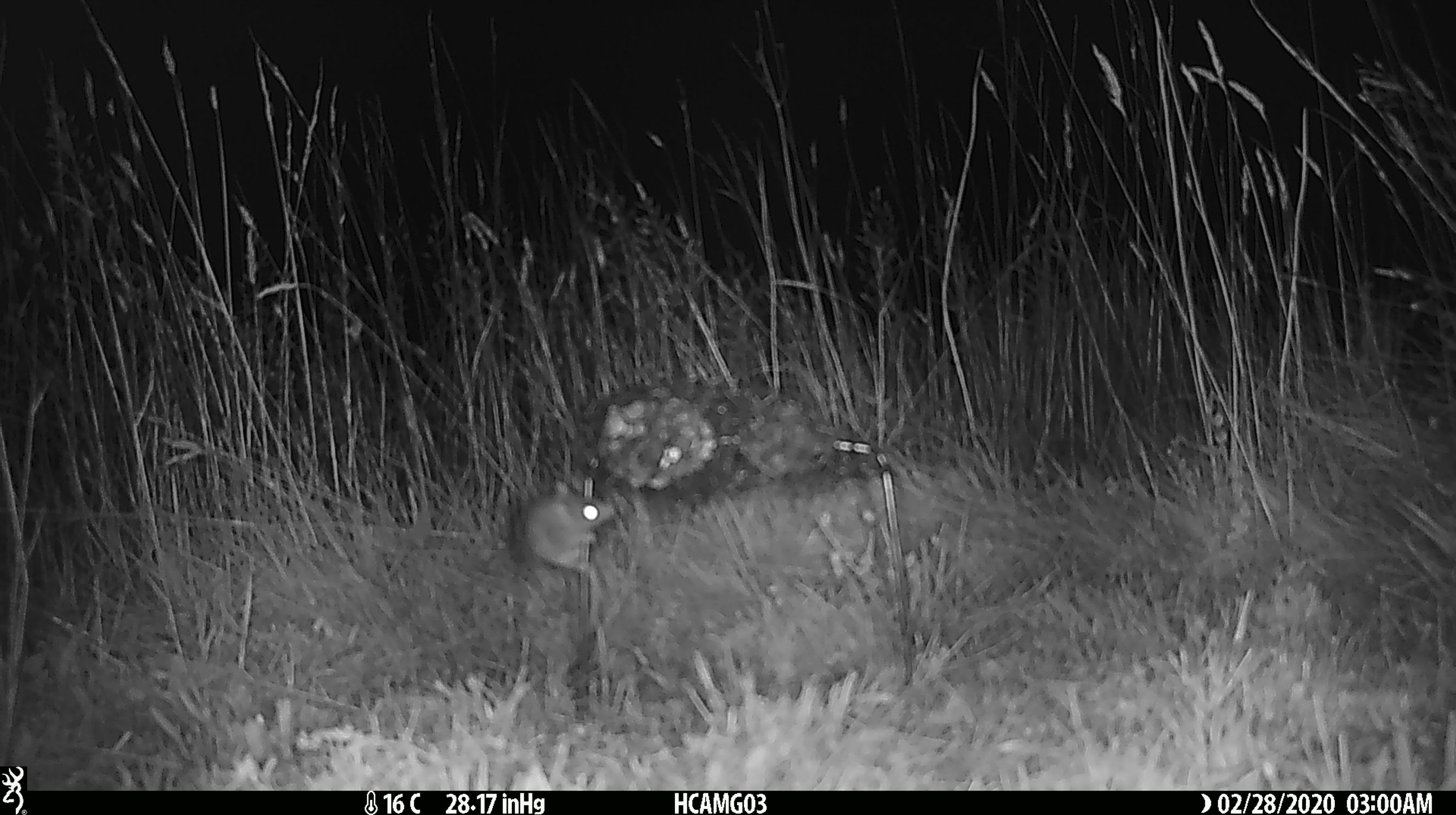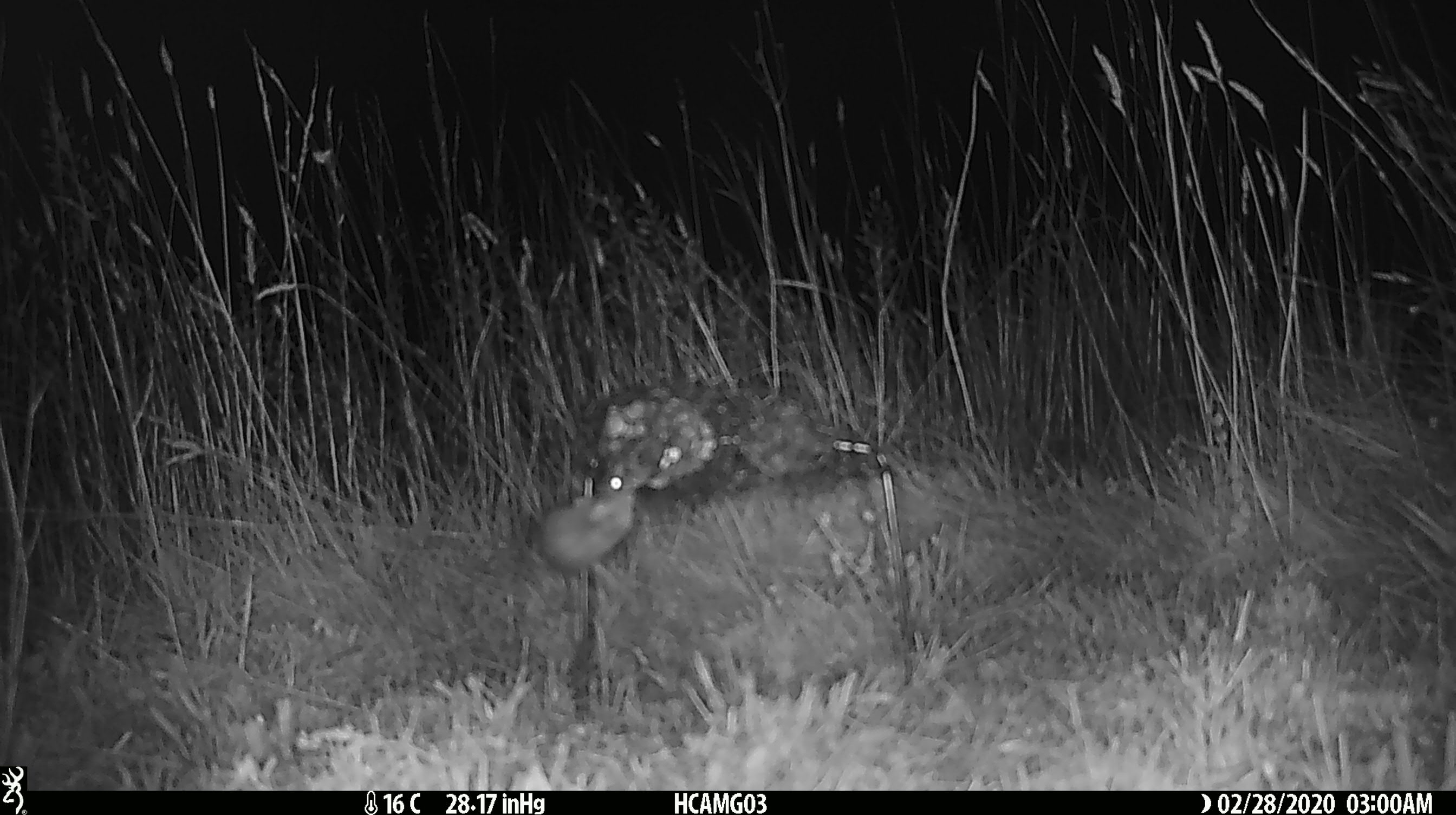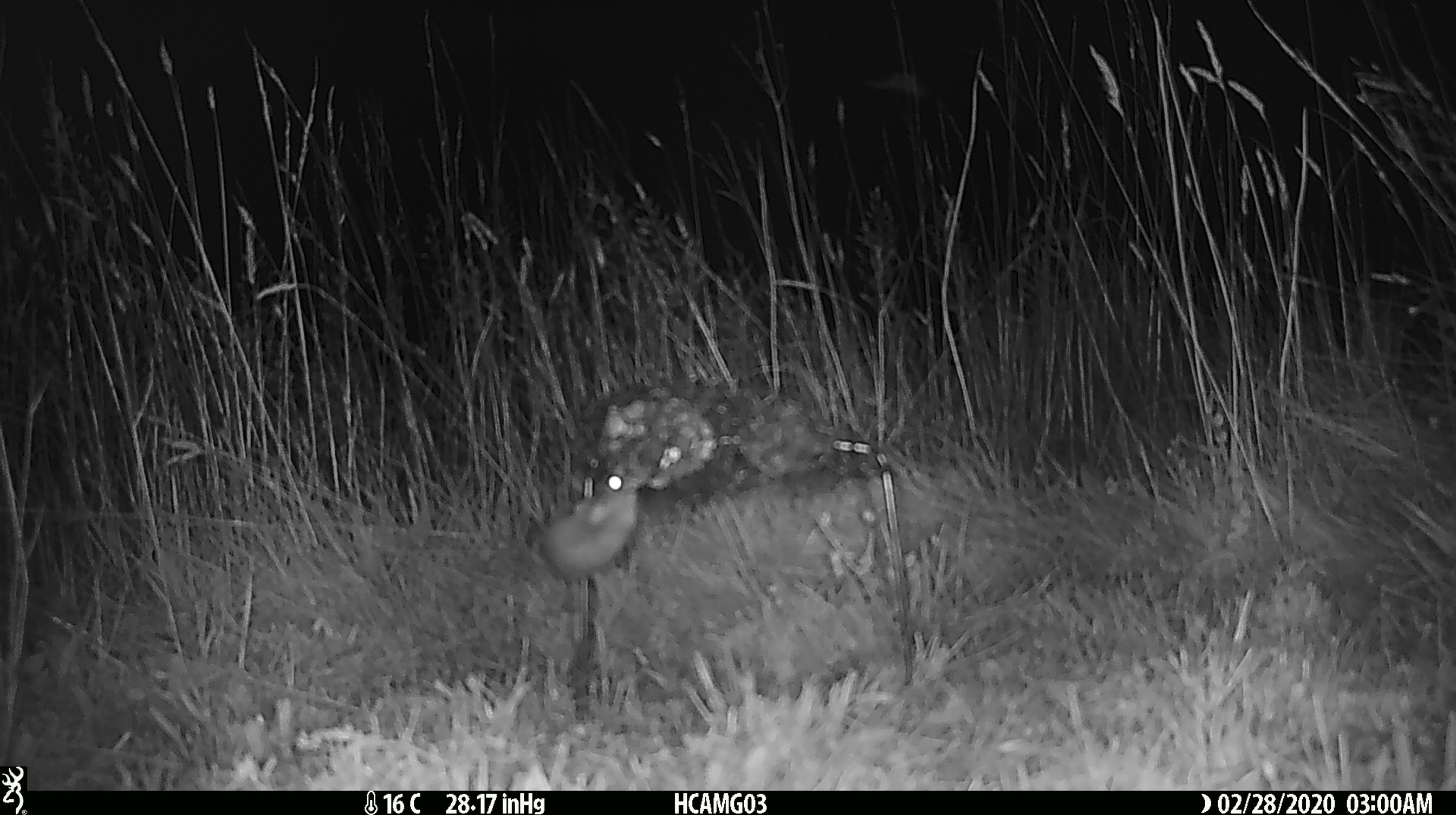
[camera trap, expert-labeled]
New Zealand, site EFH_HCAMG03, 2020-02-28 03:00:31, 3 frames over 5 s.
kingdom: Animalia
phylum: Chordata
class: Mammalia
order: Rodentia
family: Muridae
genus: Mus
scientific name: Mus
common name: mouse